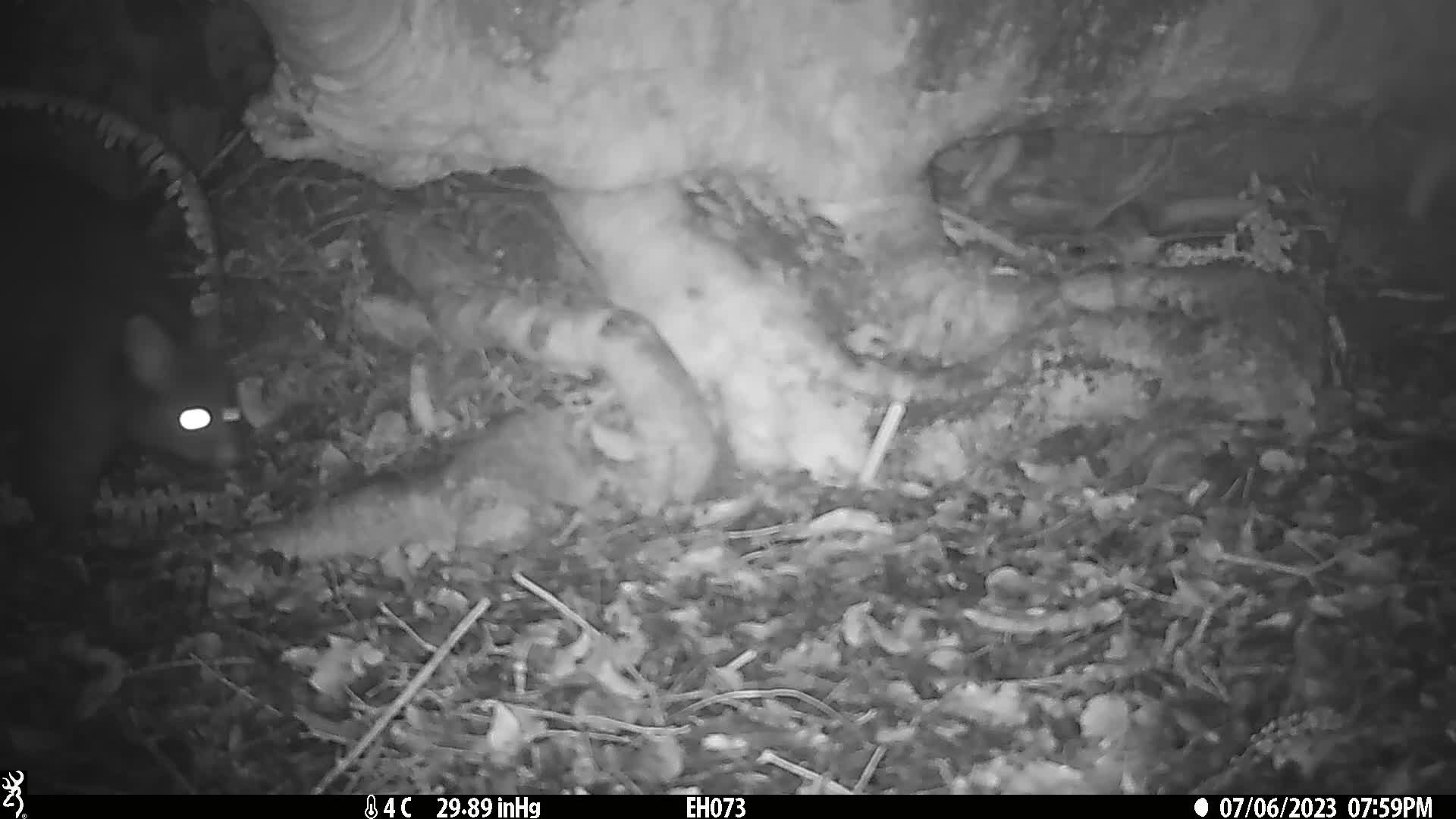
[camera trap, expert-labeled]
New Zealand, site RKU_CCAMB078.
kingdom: Animalia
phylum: Chordata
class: Mammalia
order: Diprotodontia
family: Phalangeridae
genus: Trichosurus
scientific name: Trichosurus vulpecula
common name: common brushtail possum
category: possum